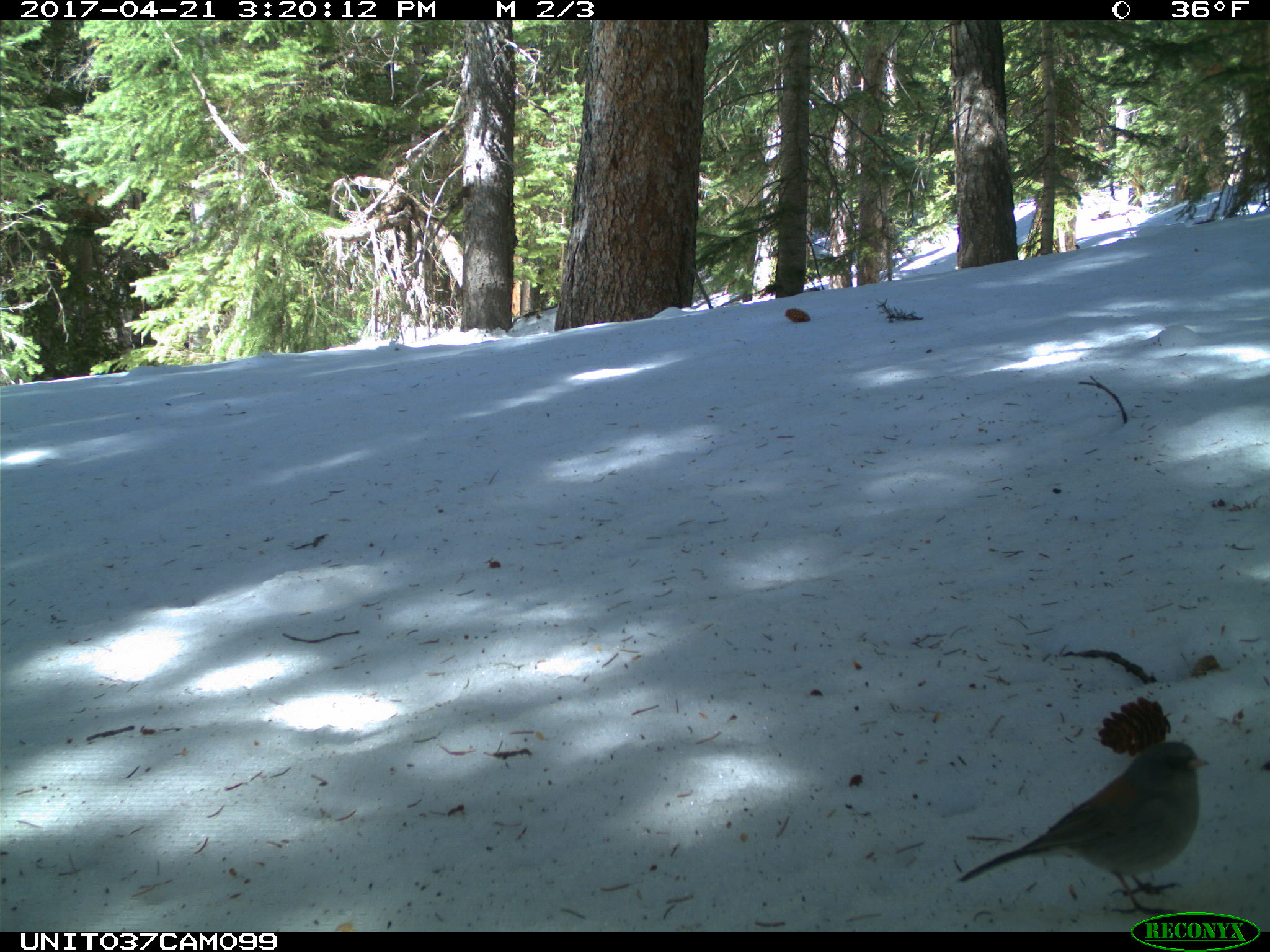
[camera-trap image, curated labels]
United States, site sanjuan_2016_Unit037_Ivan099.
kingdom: Animalia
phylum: Chordata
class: Aves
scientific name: Aves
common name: birds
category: unidentified bird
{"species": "unidentified bird (birds) (Aves)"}